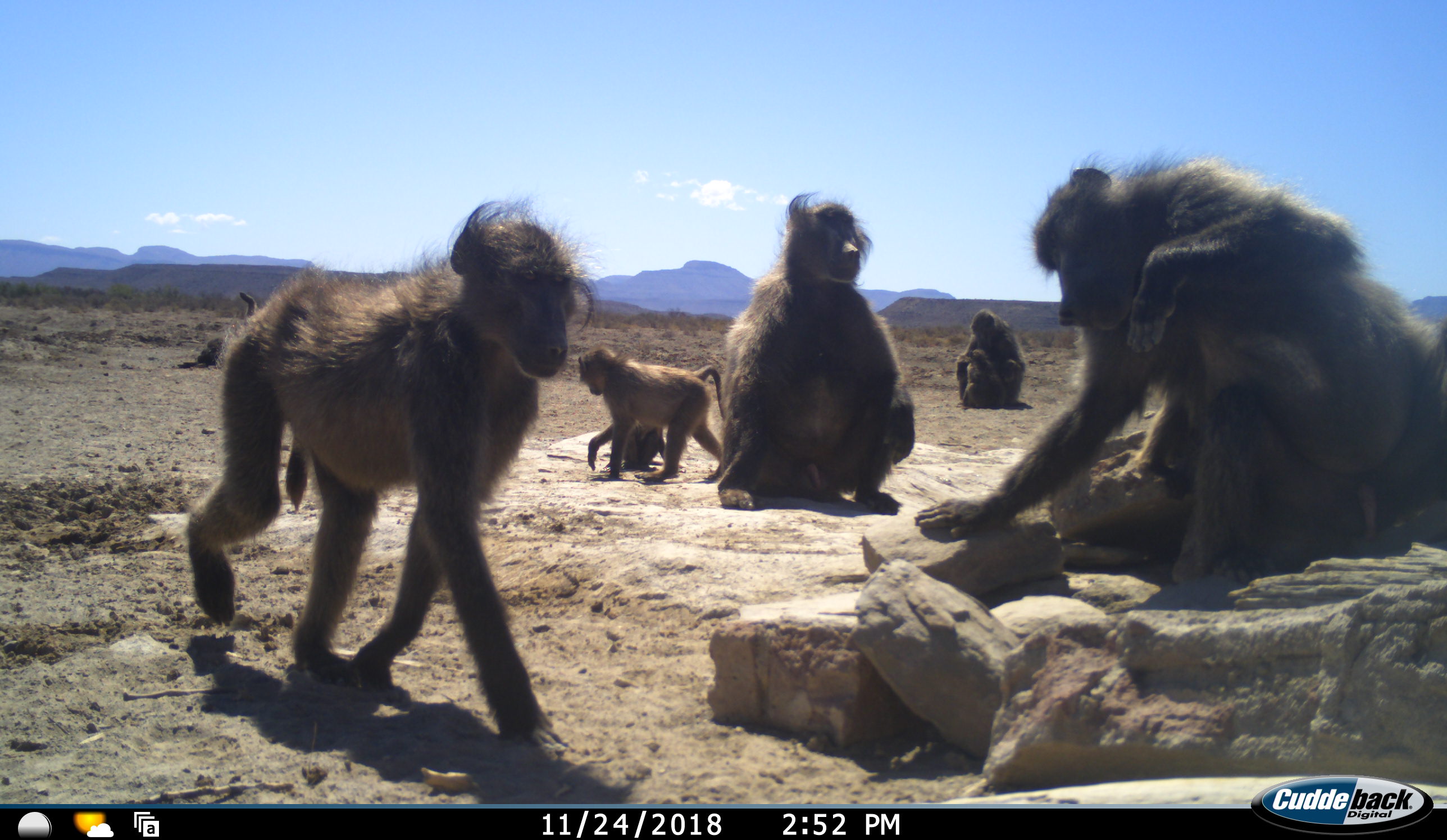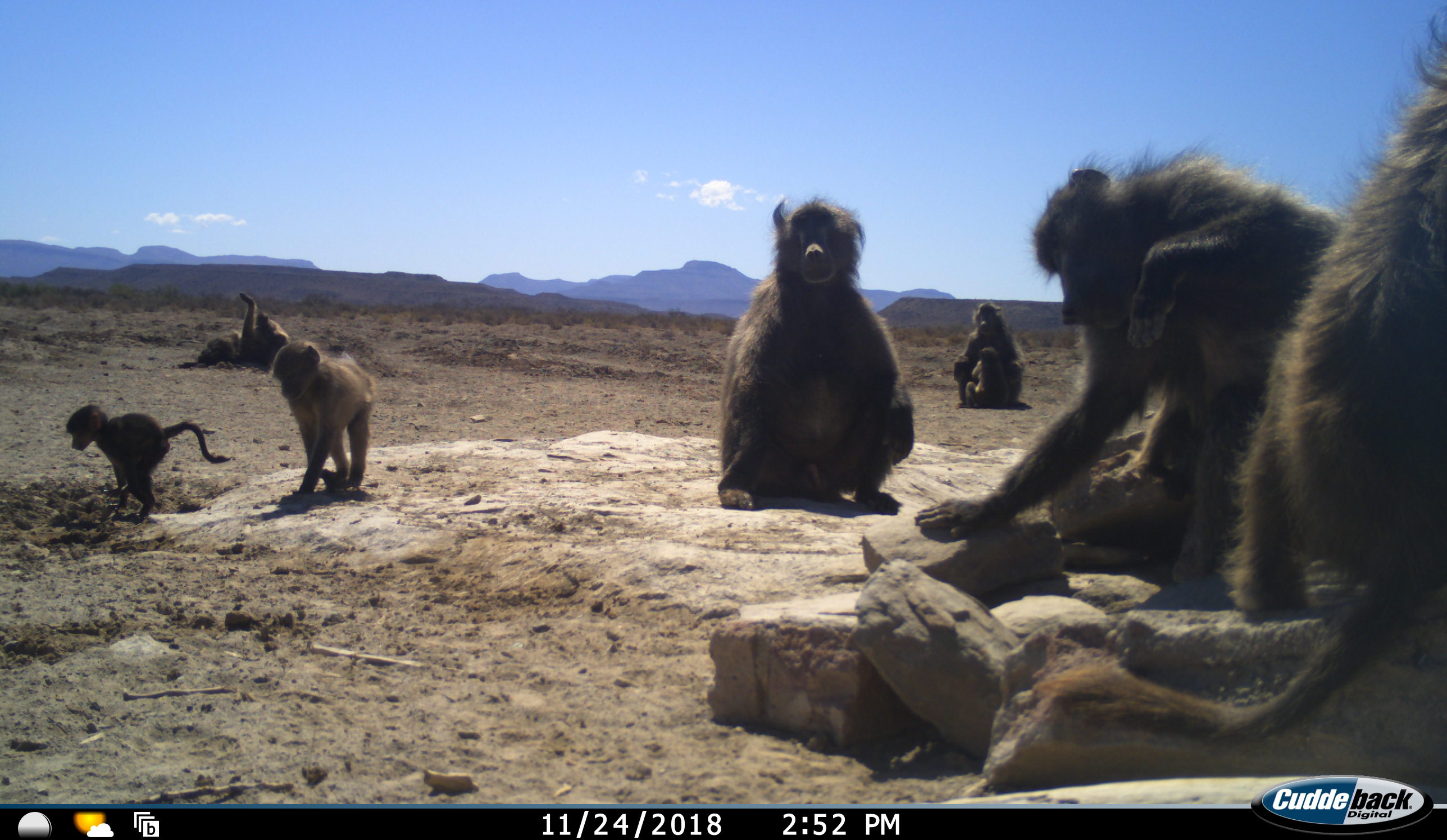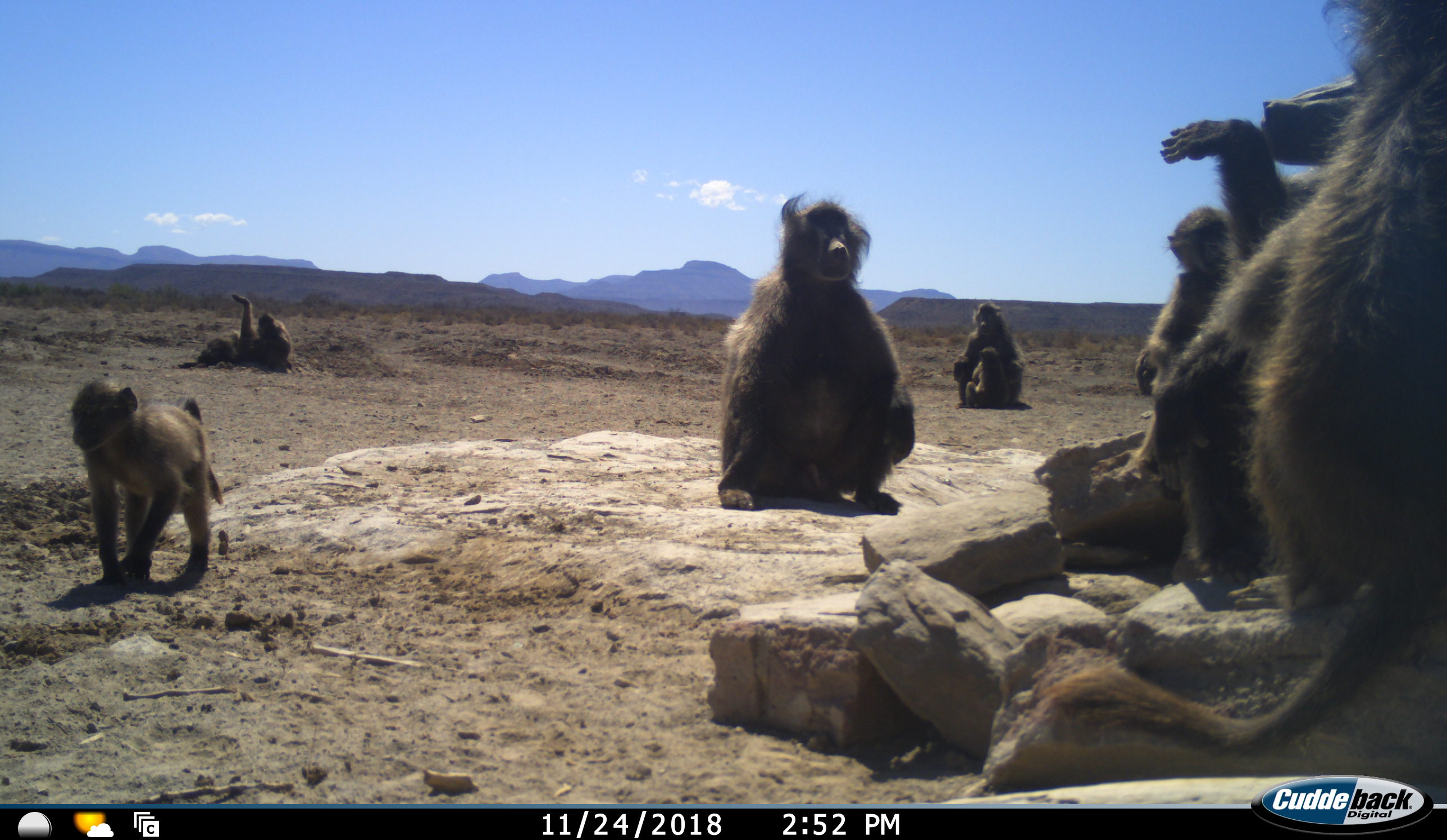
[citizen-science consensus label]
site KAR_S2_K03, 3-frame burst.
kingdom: Animalia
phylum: Chordata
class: Mammalia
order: Primates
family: Cercopithecidae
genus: Papio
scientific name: Papio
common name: baboon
Baboon (Papio), count 10. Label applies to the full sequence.